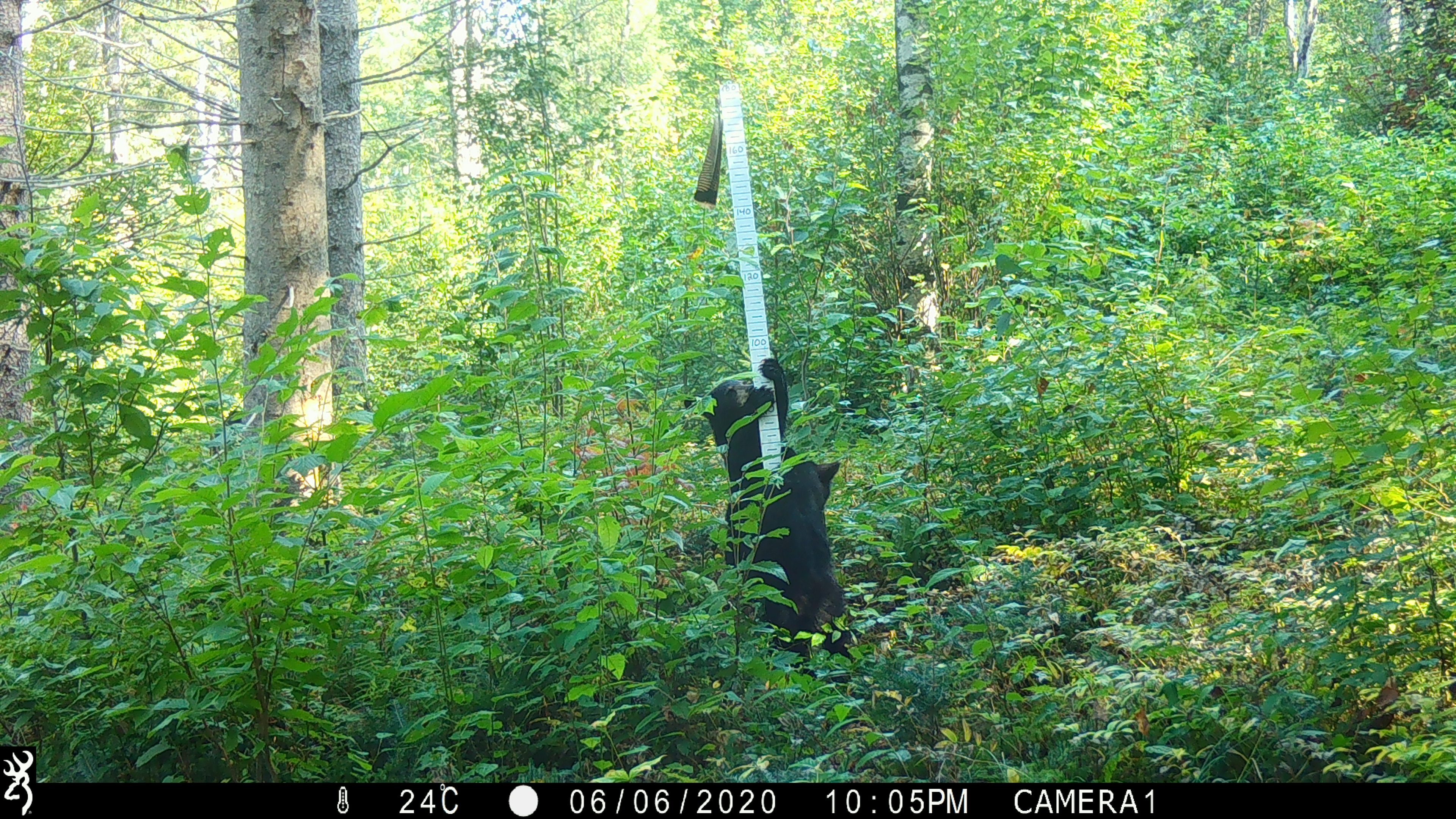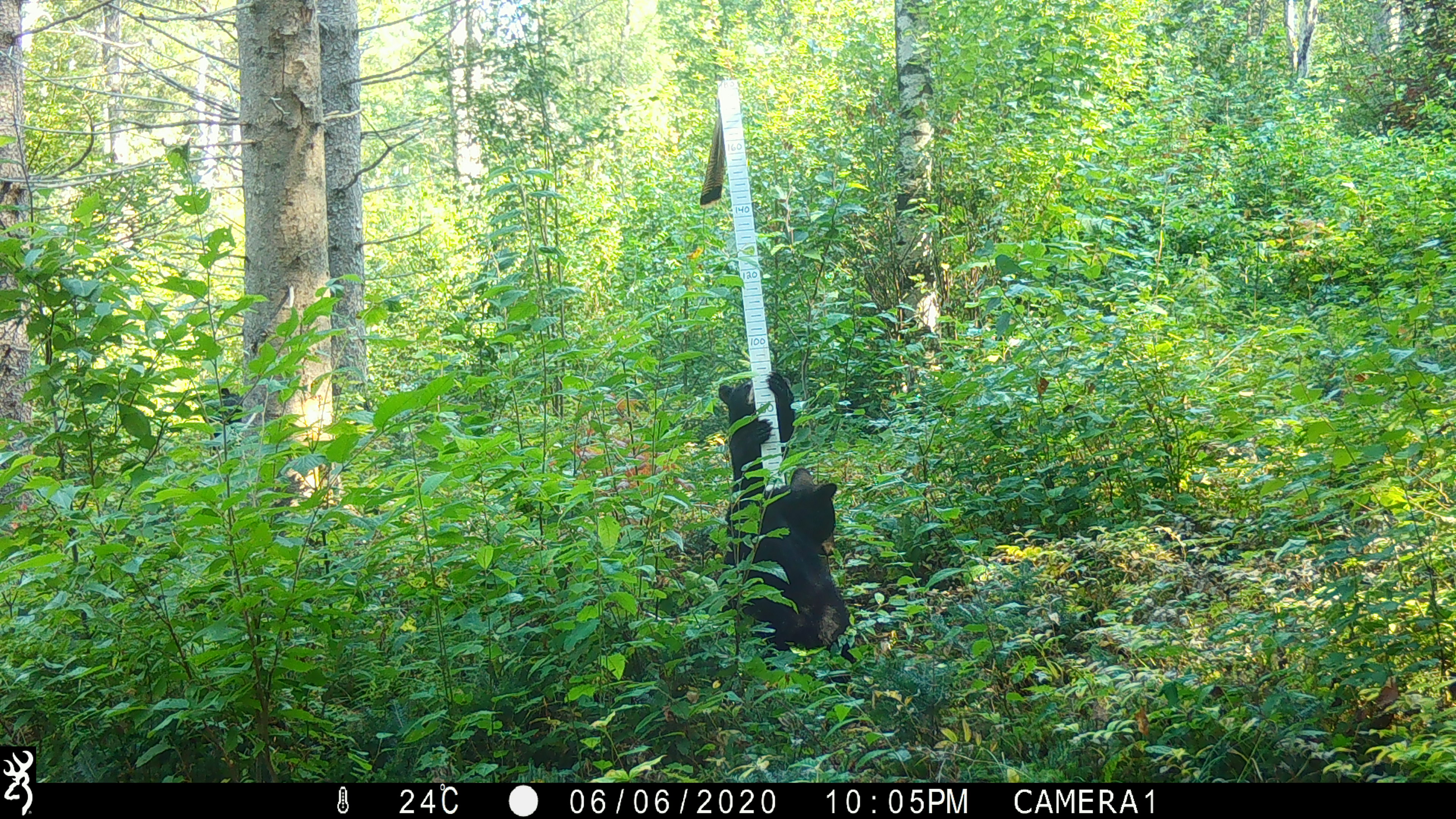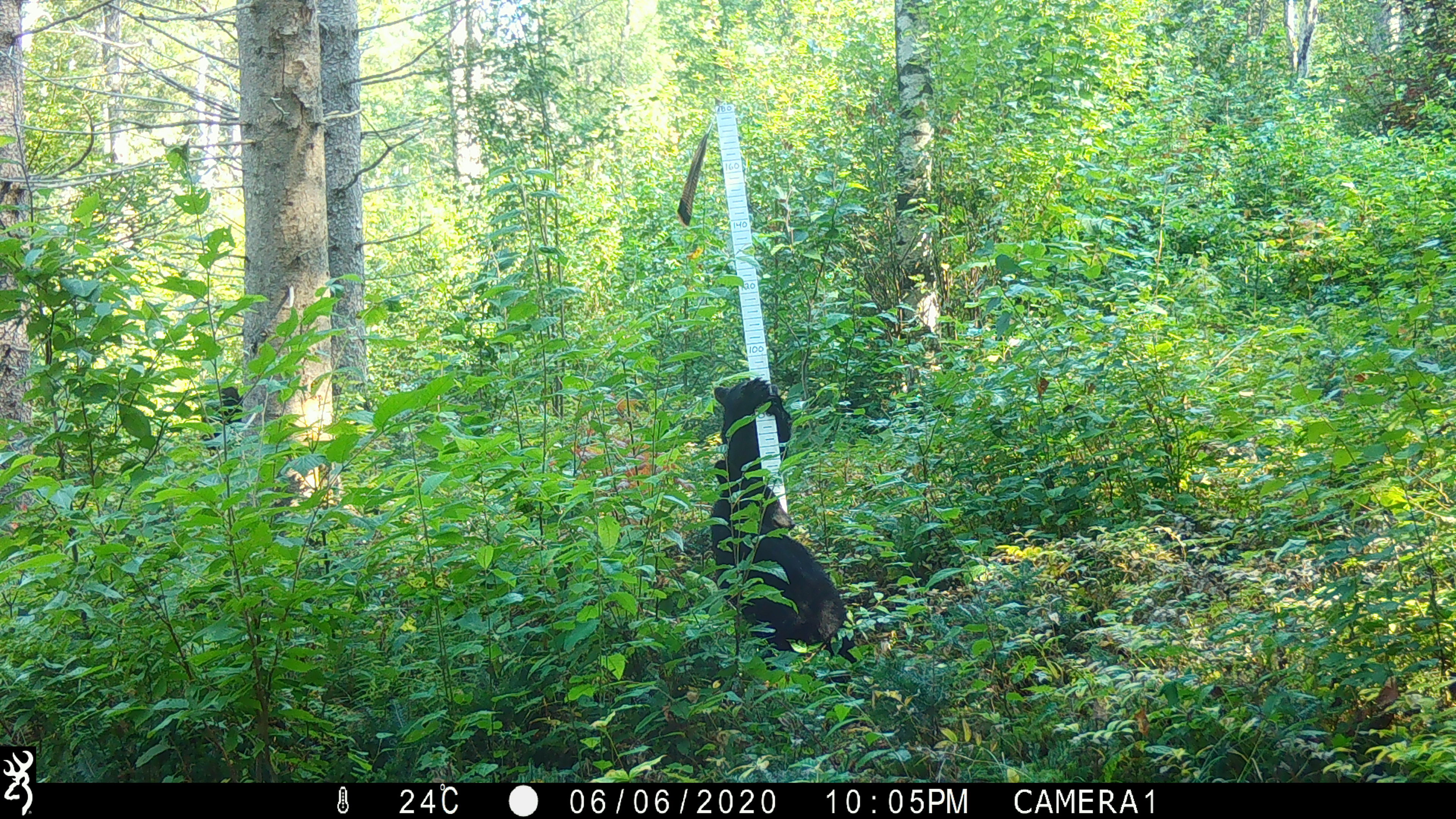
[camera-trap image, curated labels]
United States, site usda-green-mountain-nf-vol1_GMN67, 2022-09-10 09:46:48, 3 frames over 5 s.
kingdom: Animalia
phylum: Chordata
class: Mammalia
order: Carnivora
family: Ursidae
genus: Ursus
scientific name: Ursus americanus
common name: black bear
Black bear (Ursus americanus).